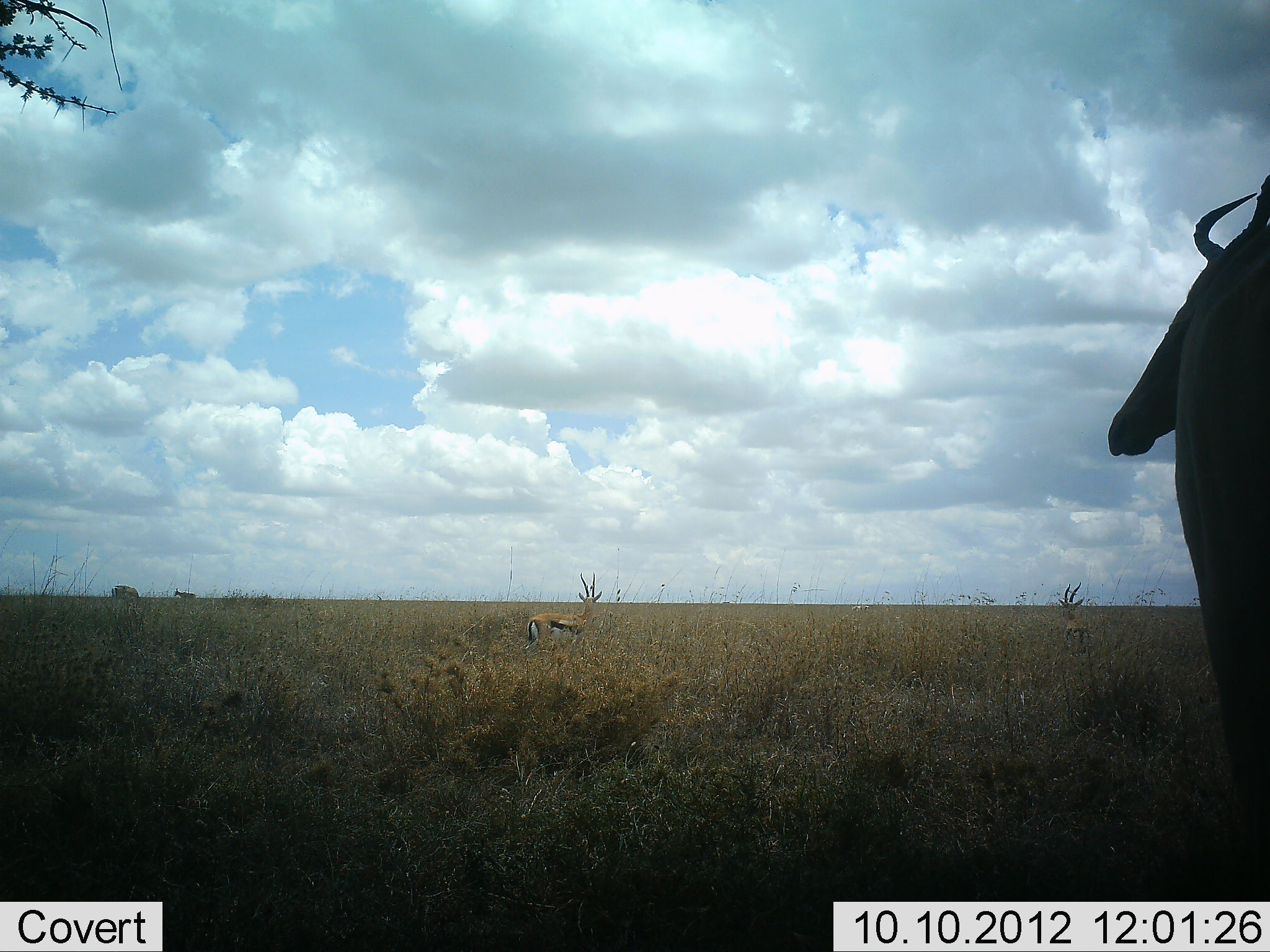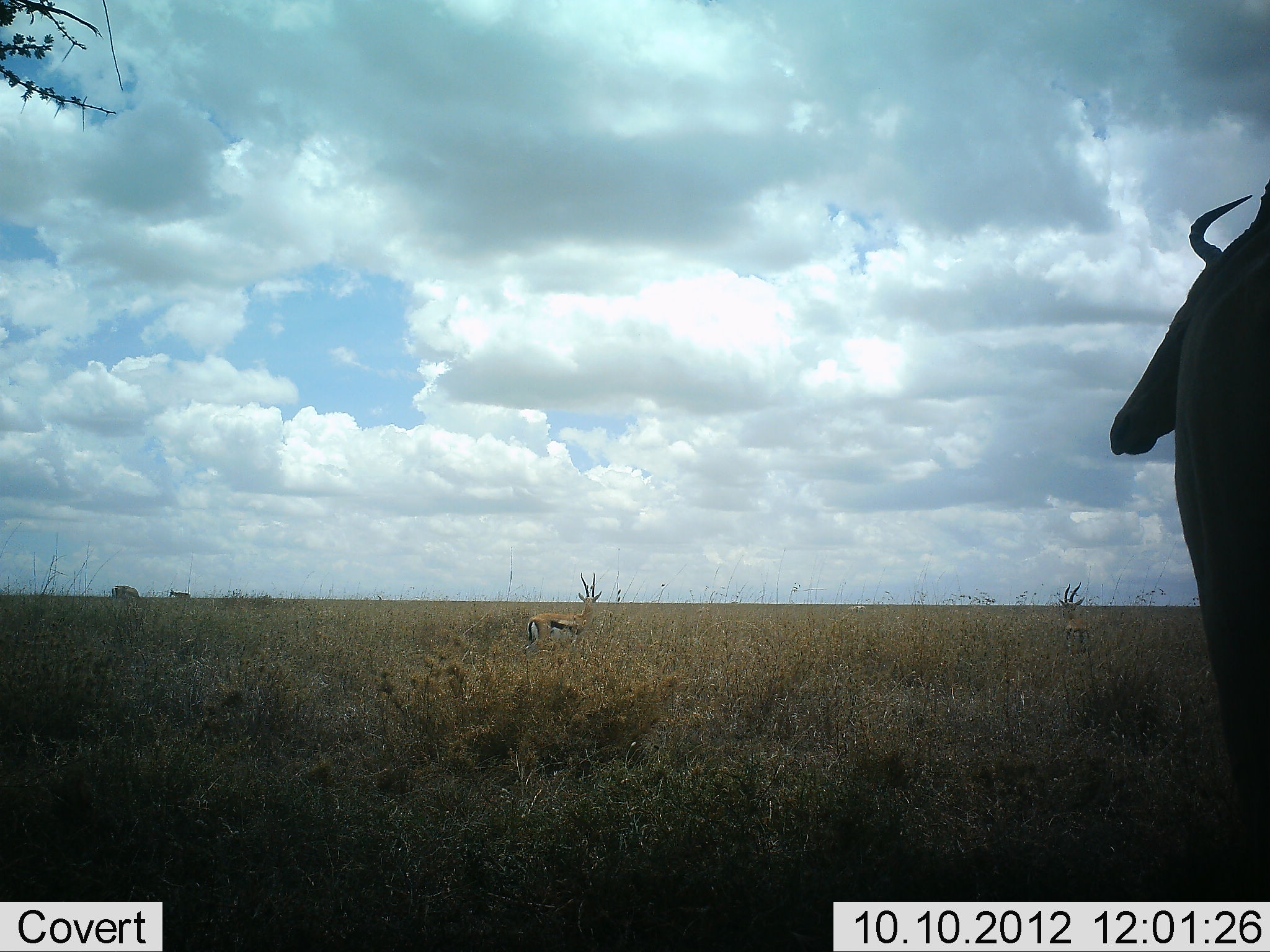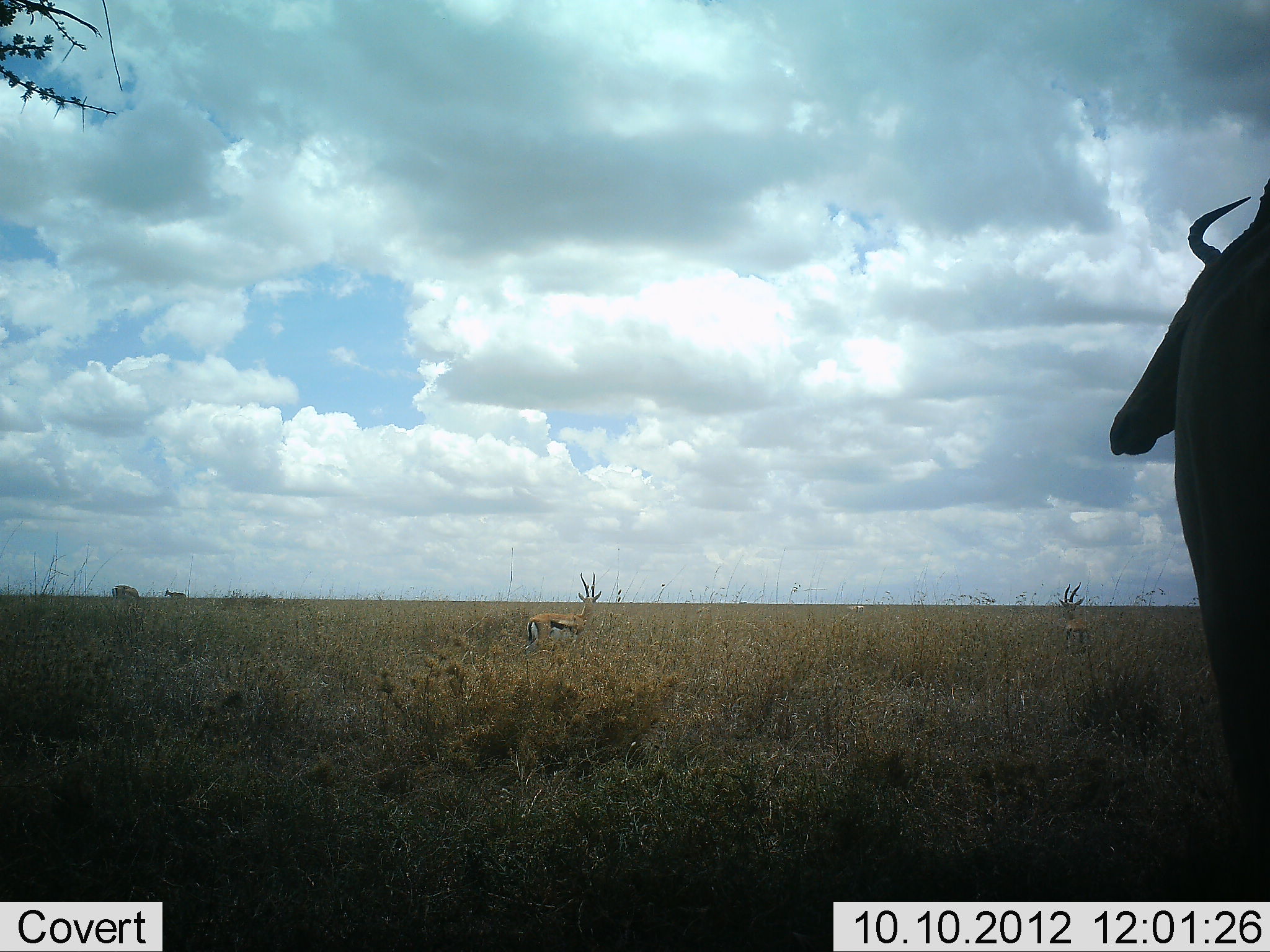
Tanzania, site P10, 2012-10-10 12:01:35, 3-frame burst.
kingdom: Animalia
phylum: Chordata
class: Mammalia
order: Artiodactyla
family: Bovidae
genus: Eudorcas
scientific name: Eudorcas thomsonii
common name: thomson's gazelle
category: gazellethomsons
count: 2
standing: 100%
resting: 0%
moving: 8%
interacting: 0%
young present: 0%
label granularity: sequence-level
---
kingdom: Animalia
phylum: Chordata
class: Mammalia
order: Artiodactyla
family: Bovidae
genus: Alcelaphus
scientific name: Alcelaphus buselaphus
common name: hartebeest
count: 1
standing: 100%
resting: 0%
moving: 8%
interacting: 0%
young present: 0%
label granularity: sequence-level